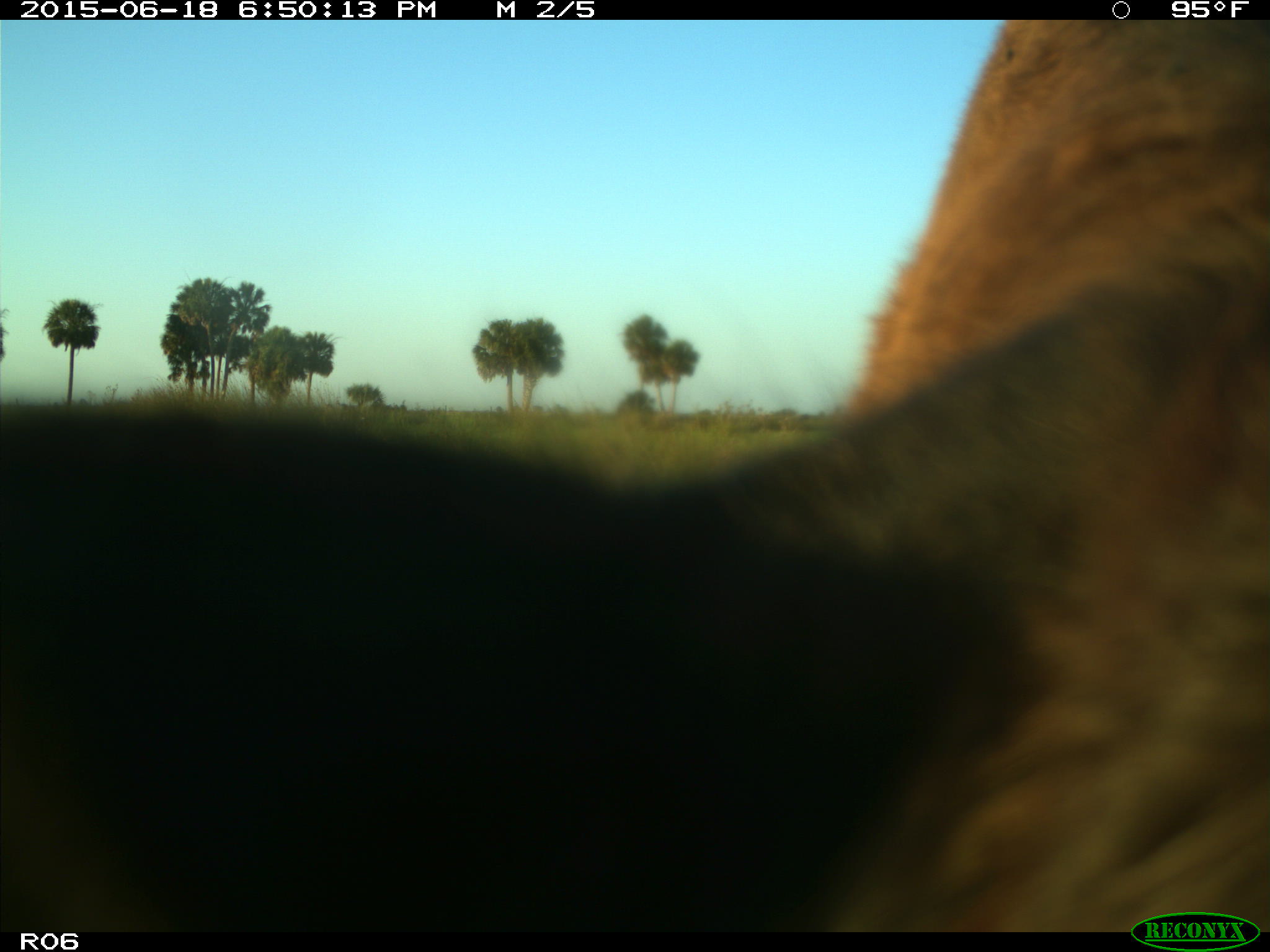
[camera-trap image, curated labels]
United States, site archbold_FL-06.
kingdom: Animalia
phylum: Chordata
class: Mammalia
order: Artiodactyla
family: Bovidae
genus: Bos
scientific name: Bos taurus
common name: domestic cow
Bos taurus (domestic cow).